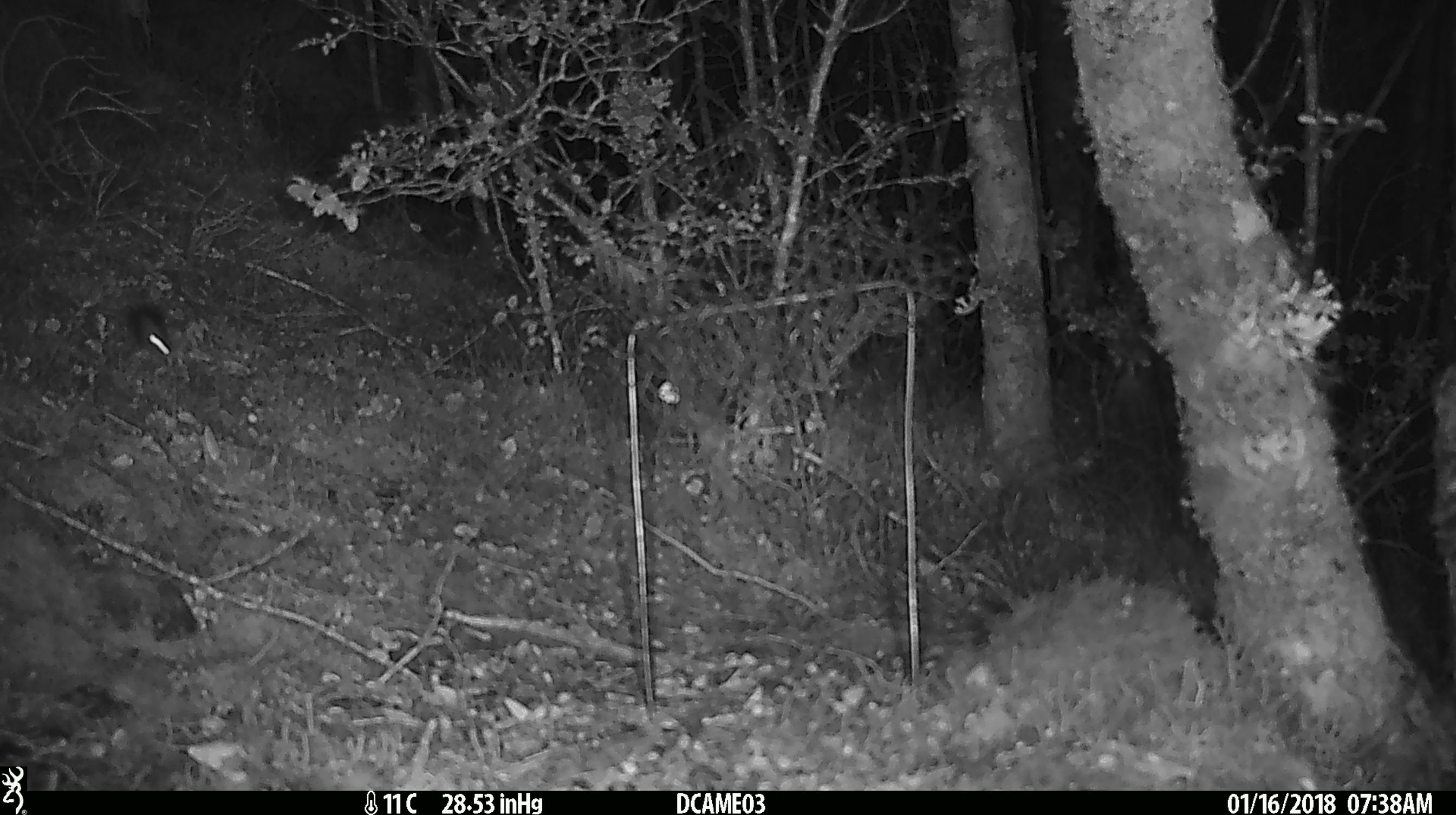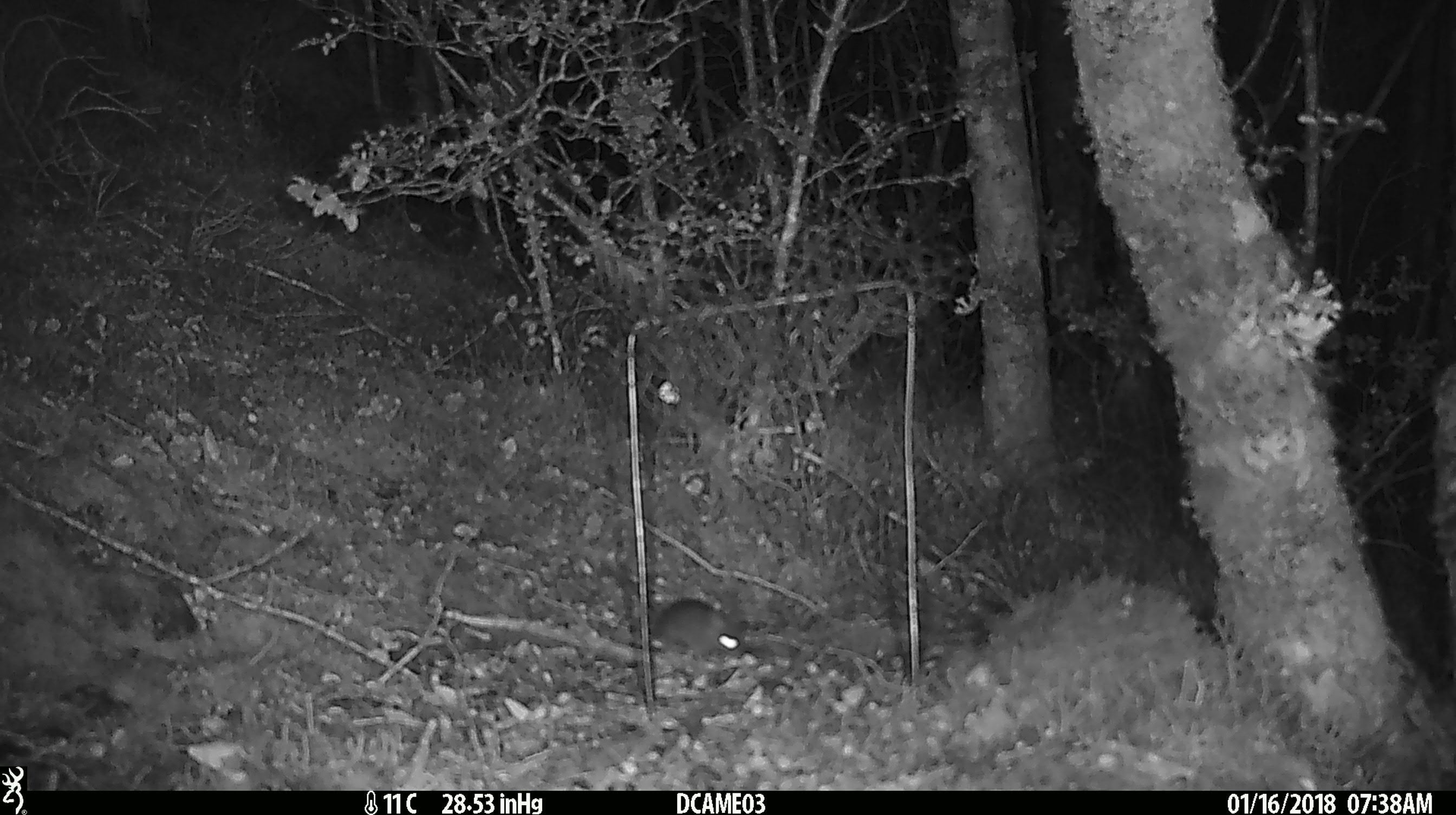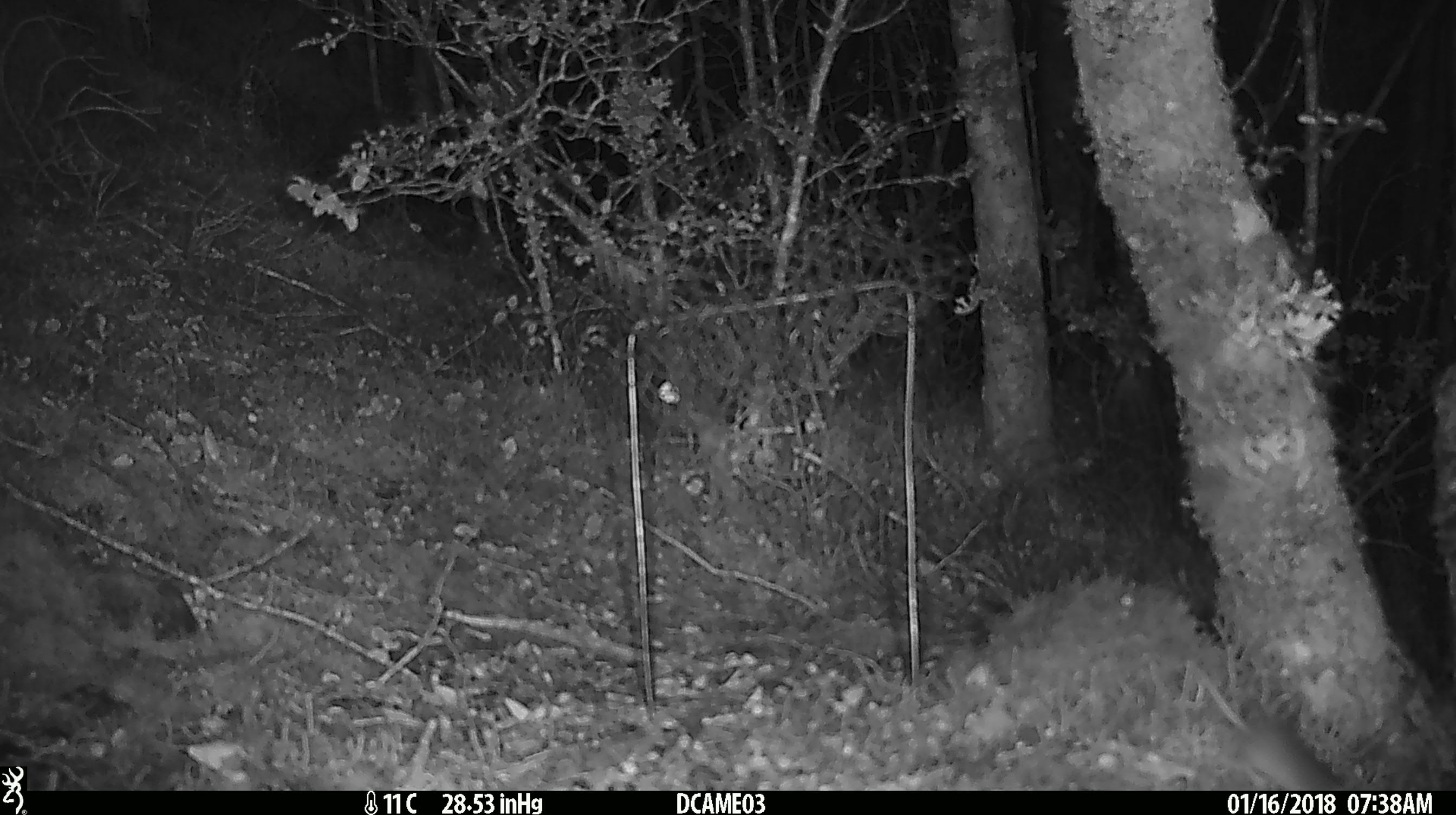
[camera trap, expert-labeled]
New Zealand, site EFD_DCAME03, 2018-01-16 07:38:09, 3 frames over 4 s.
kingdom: Animalia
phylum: Chordata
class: Mammalia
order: Rodentia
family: Muridae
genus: Mus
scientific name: Mus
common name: mouse